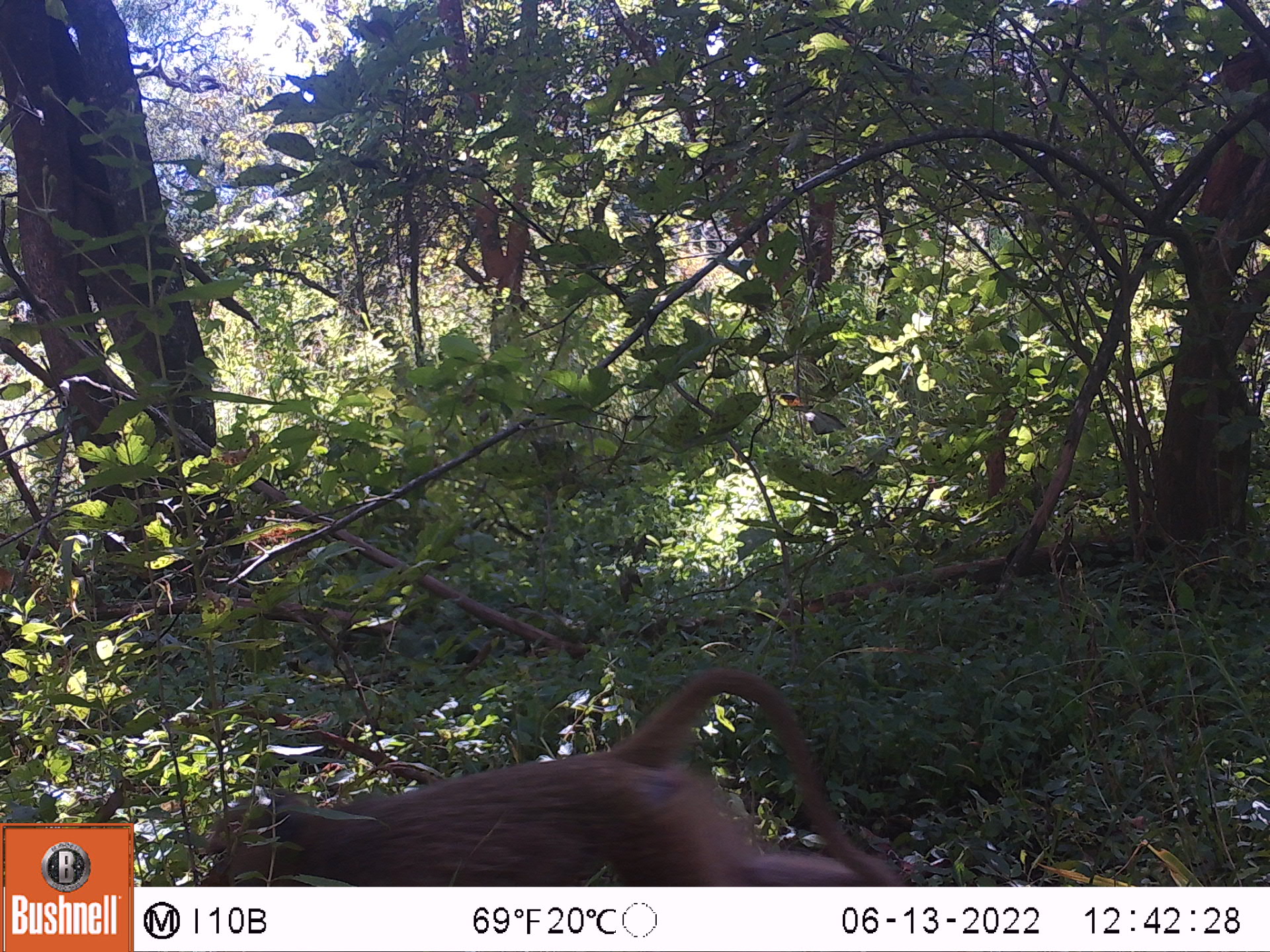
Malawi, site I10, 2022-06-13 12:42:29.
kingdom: Animalia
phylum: Chordata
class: Mammalia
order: Primates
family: Cercopithecidae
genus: Papio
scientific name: Papio cynocephalus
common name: yellow baboon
Yellow baboon (Papio cynocephalus), count 1.